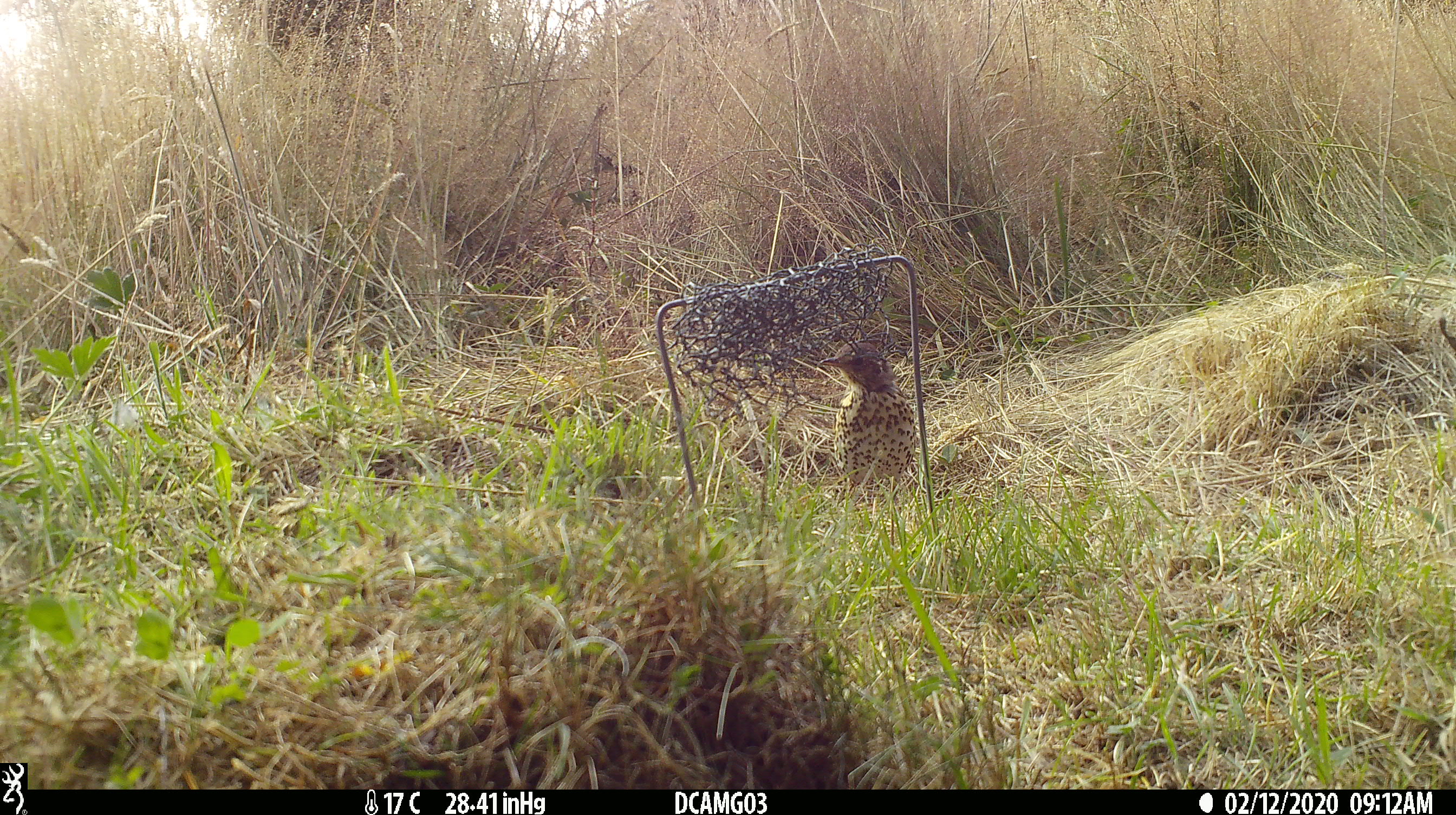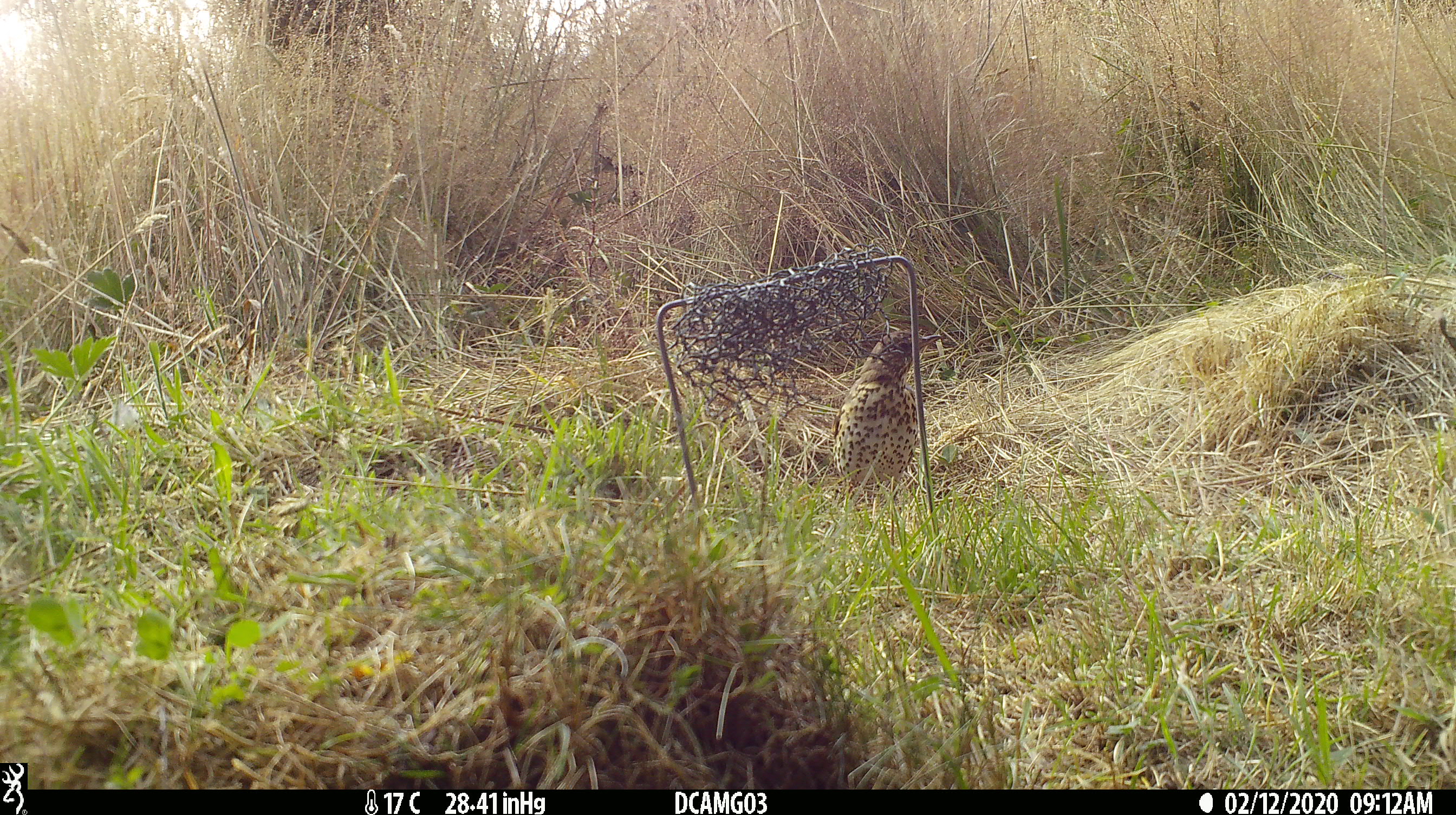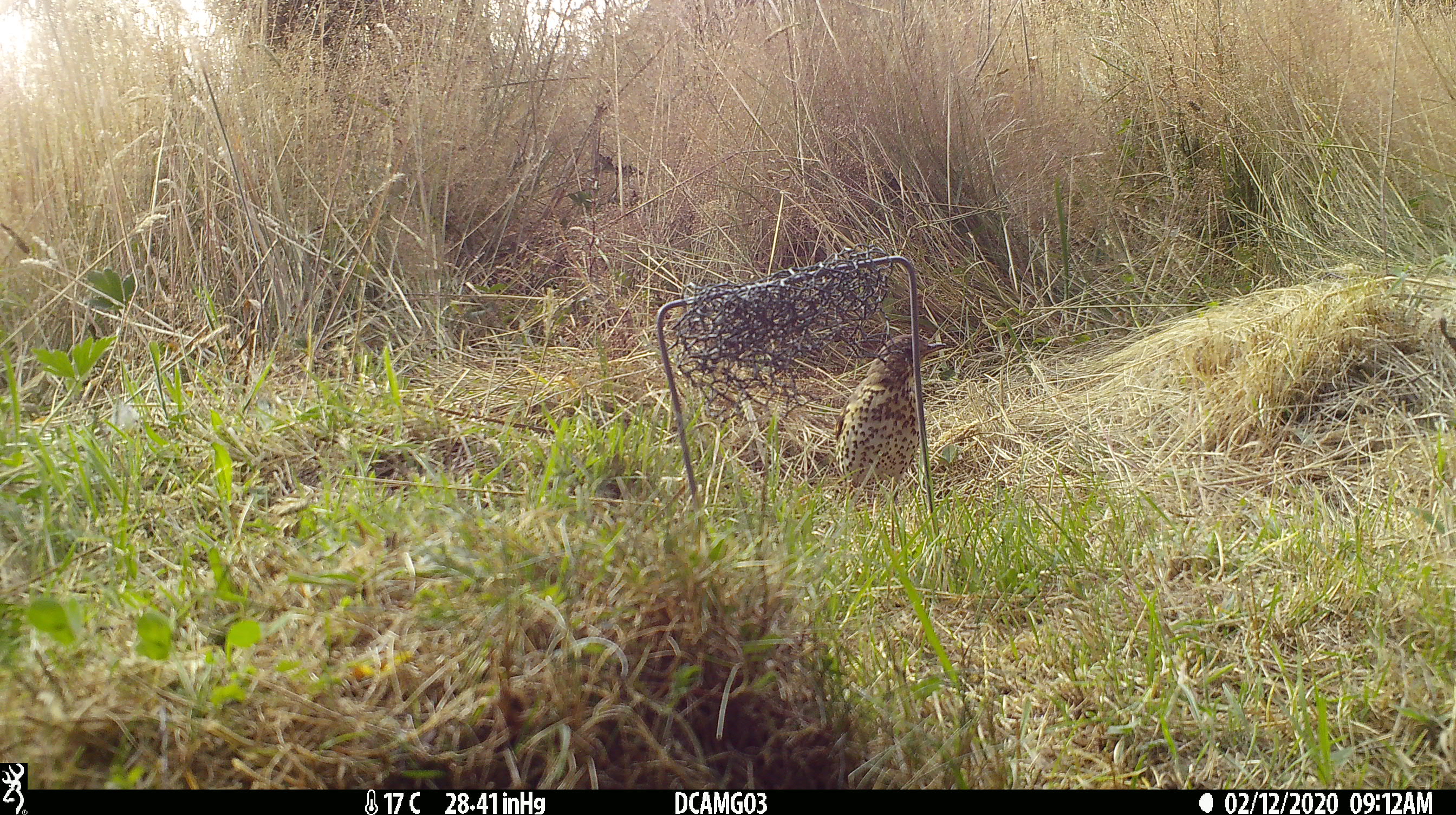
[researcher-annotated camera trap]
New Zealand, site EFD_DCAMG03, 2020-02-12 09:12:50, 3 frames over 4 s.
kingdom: Animalia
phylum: Chordata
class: Aves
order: Passeriformes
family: Turdidae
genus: Turdus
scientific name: Turdus philomelos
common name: song thrush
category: thrush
Thrush (song thrush) (Turdus philomelos).